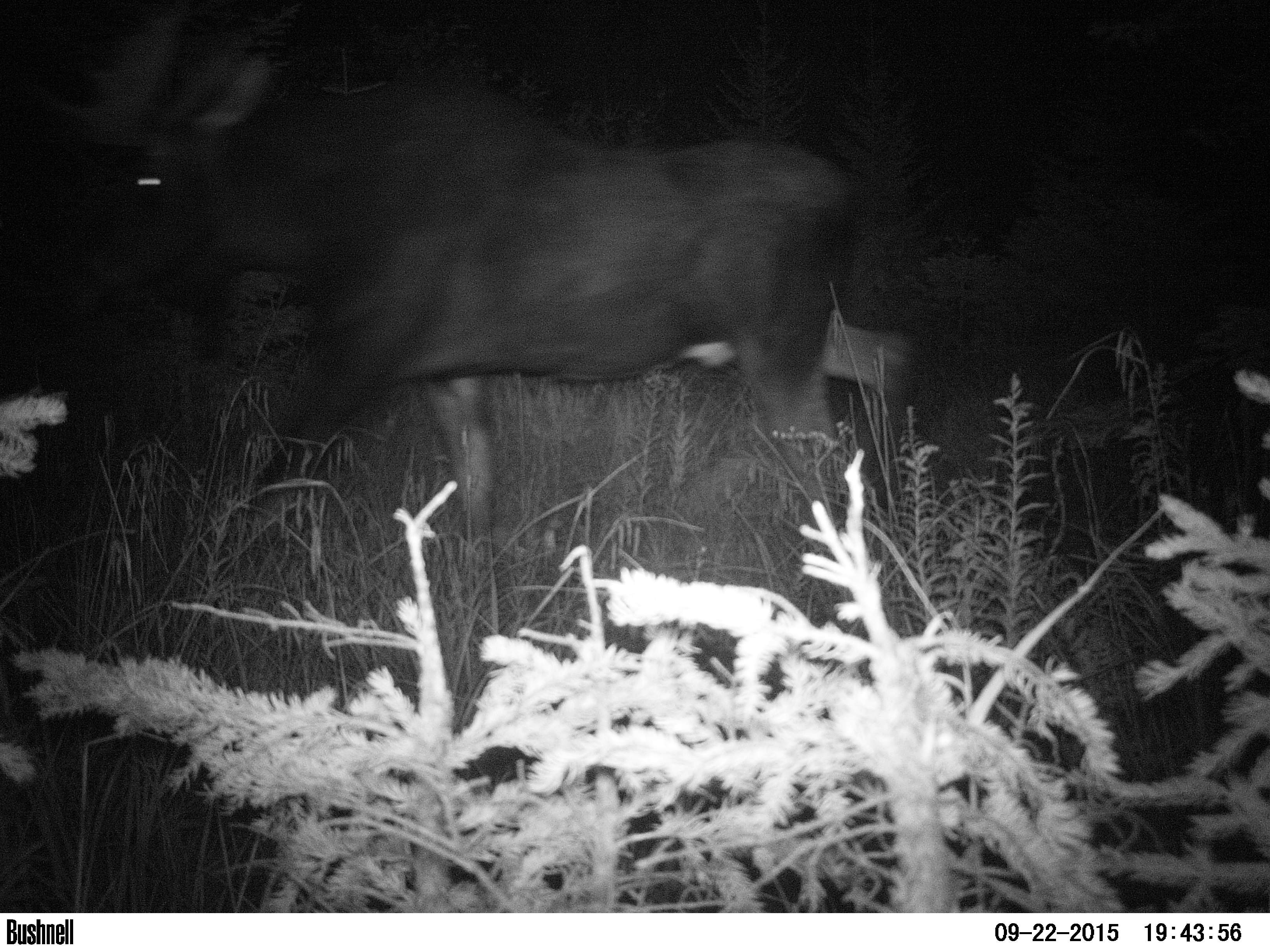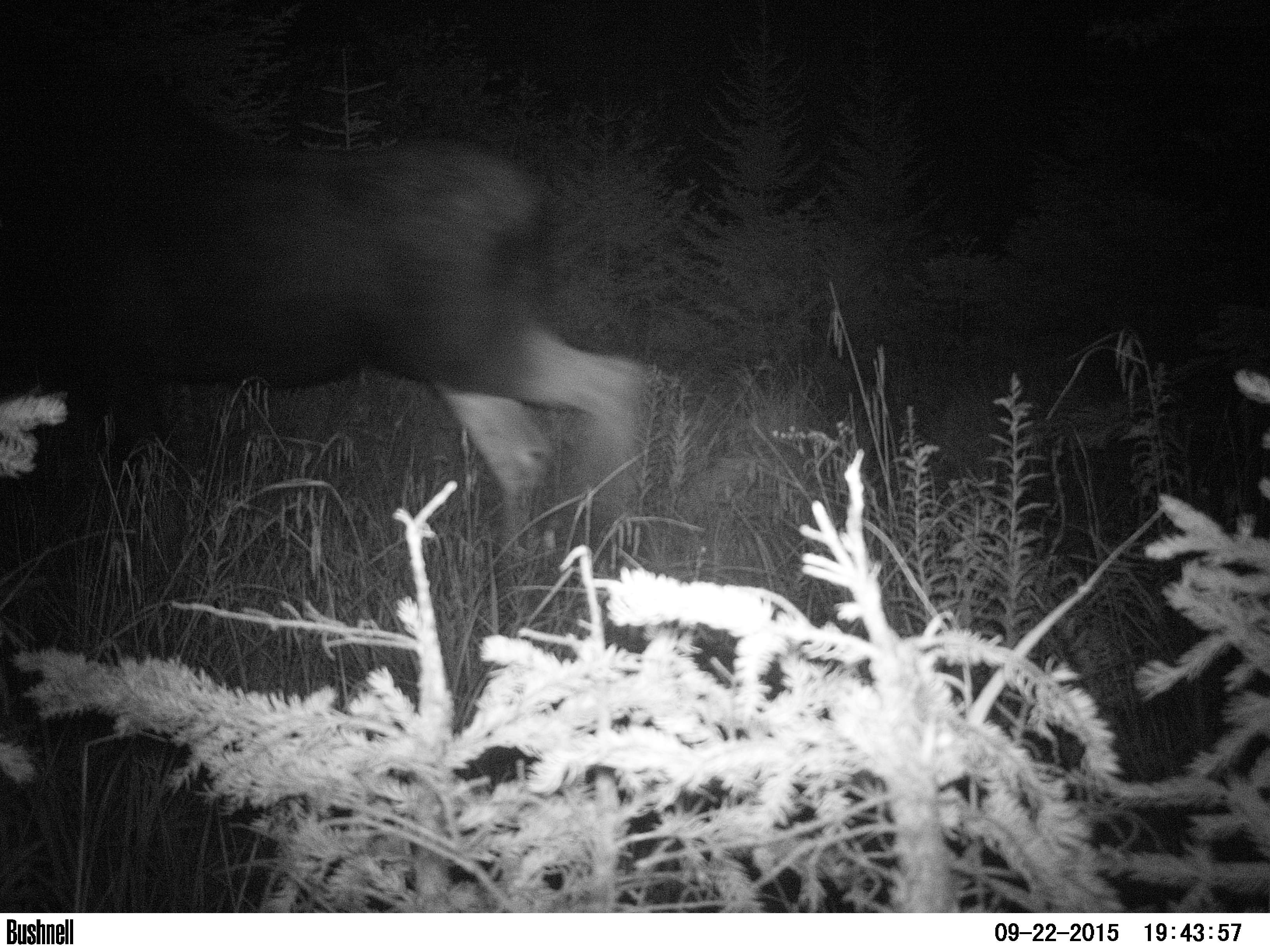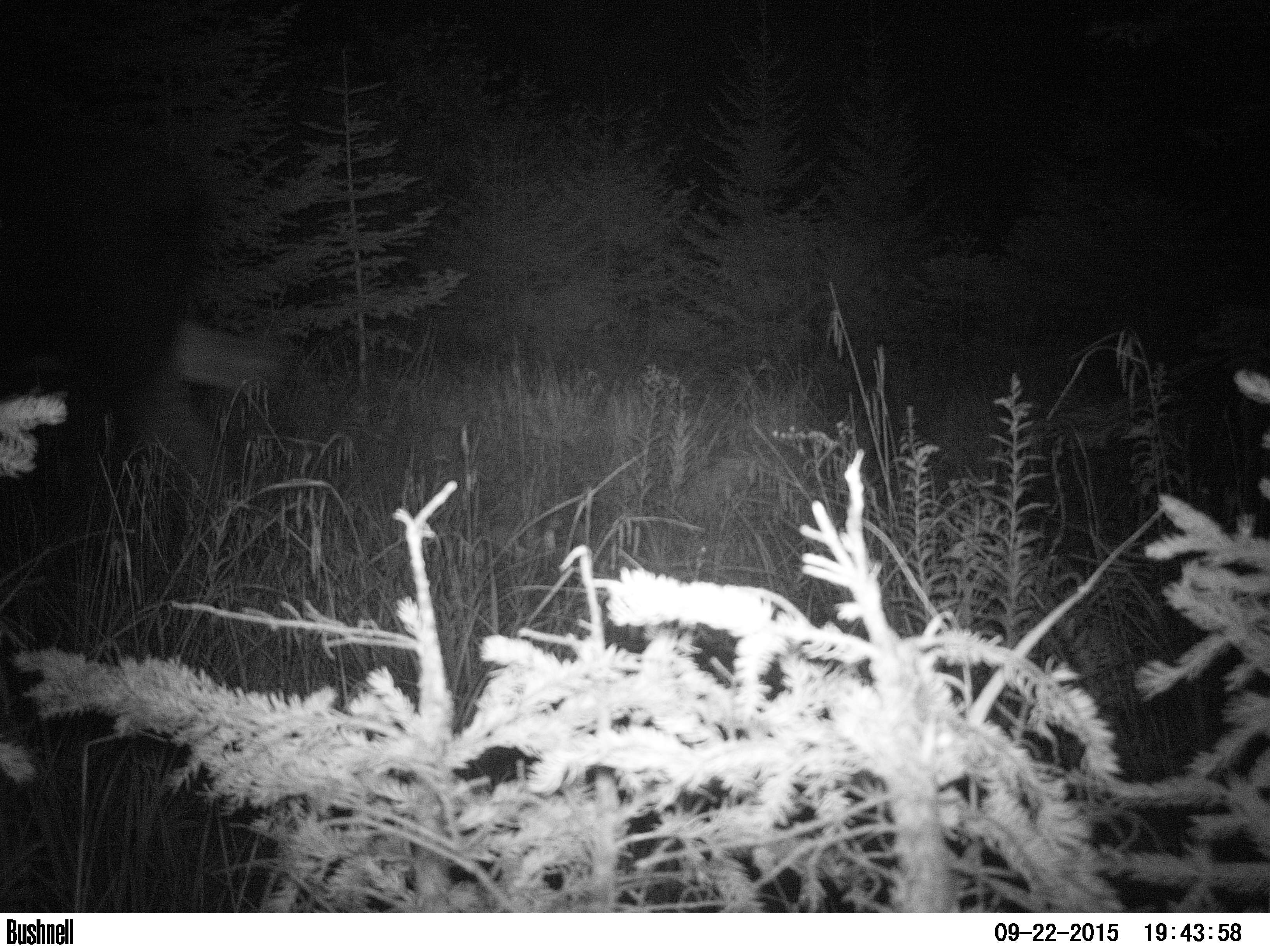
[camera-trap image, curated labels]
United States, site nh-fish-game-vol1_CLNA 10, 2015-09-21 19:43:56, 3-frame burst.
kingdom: Animalia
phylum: Chordata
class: Mammalia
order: Artiodactyla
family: Cervidae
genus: Alces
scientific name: Alces alces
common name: moose